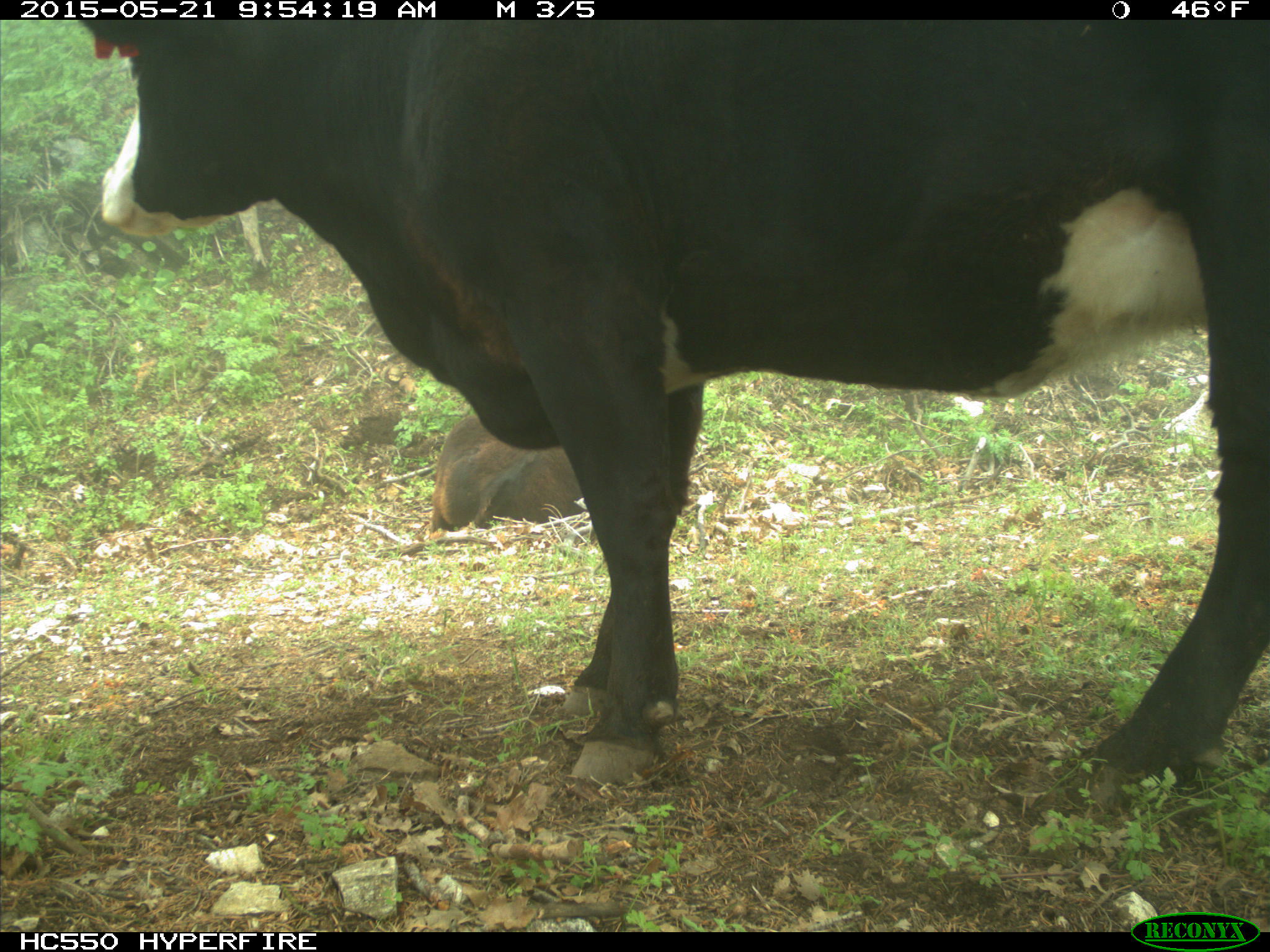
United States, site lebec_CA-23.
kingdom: Animalia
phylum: Chordata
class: Mammalia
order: Artiodactyla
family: Bovidae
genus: Bos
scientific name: Bos taurus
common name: domestic cow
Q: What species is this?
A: Bos taurus (domestic cow).